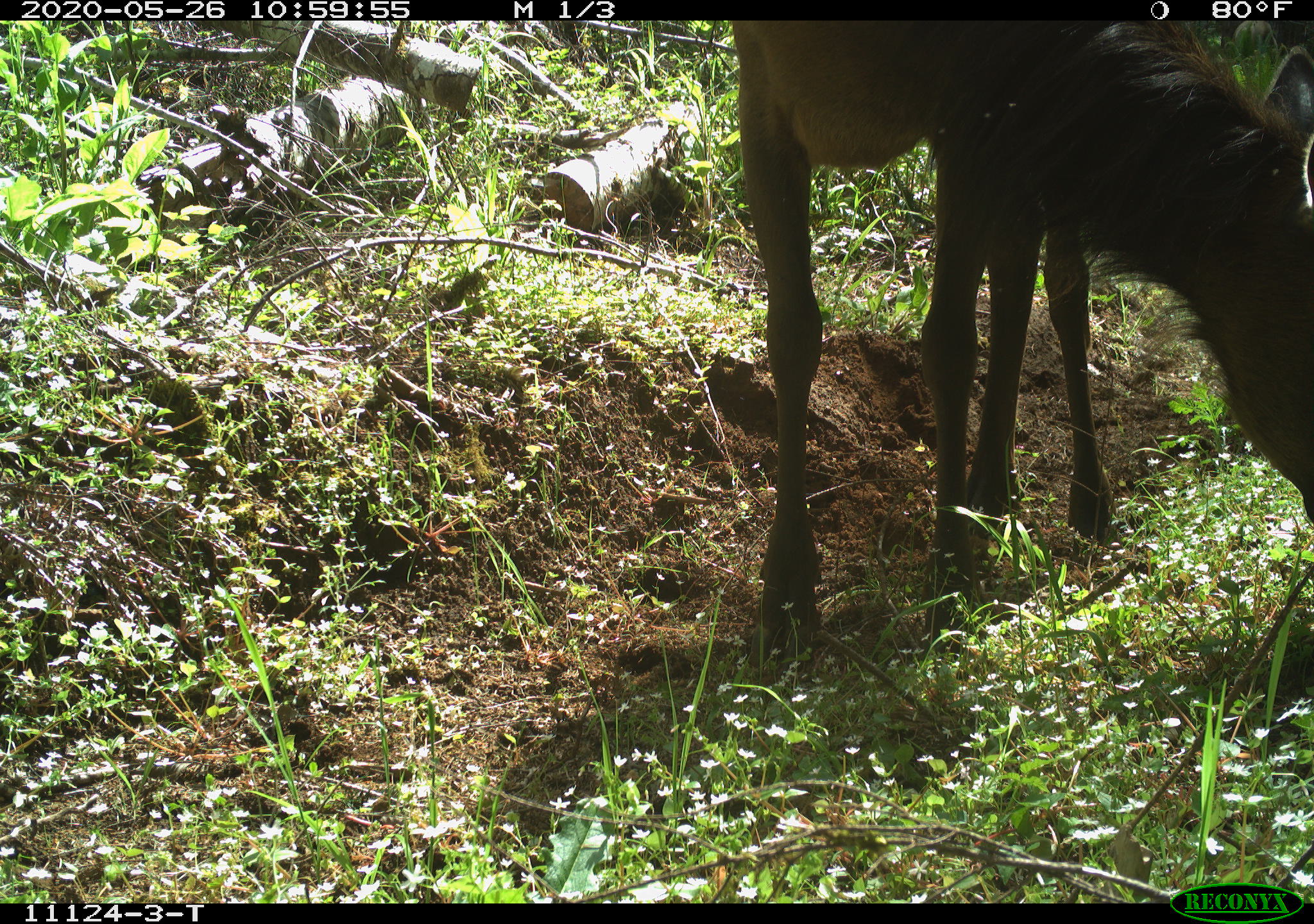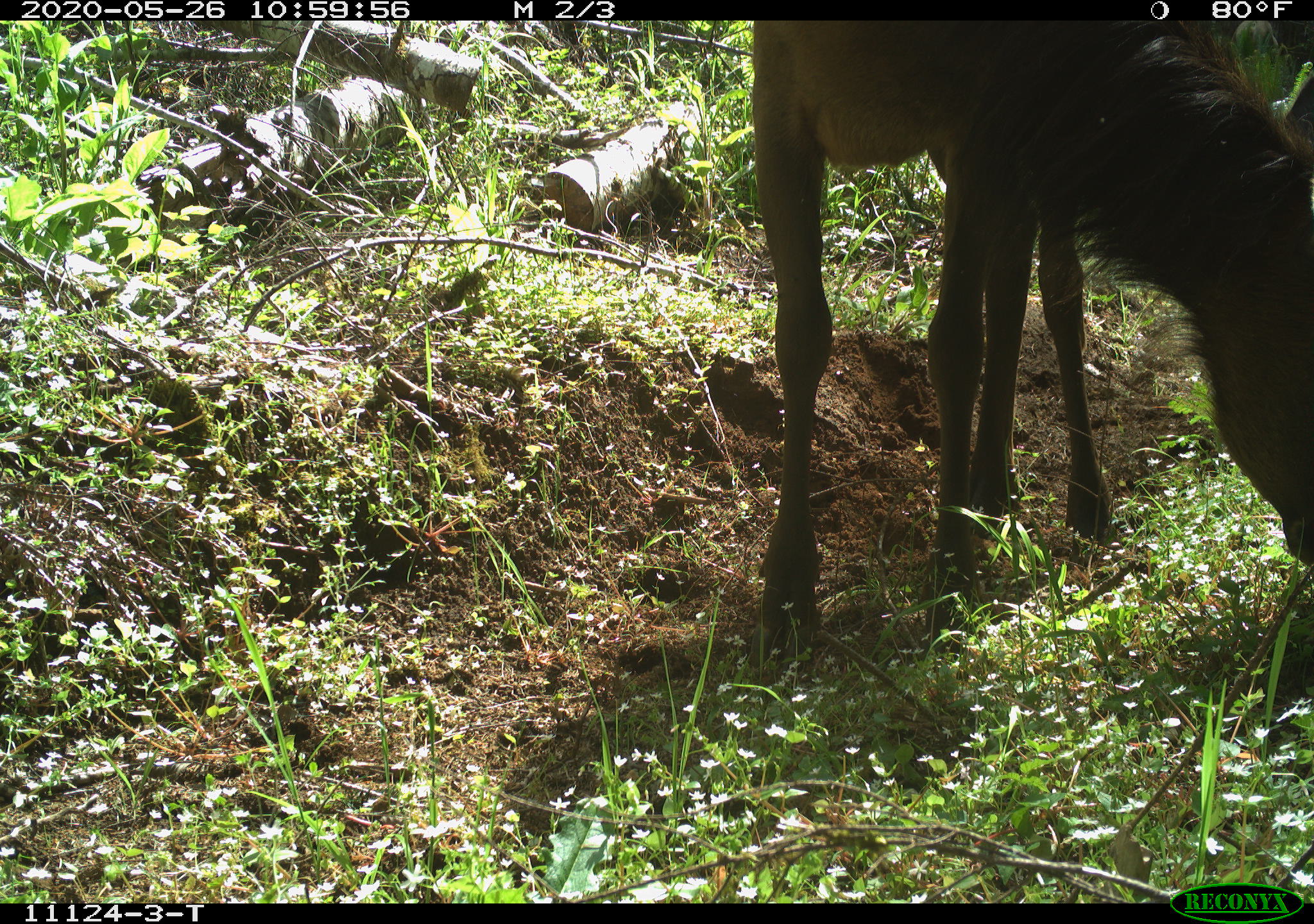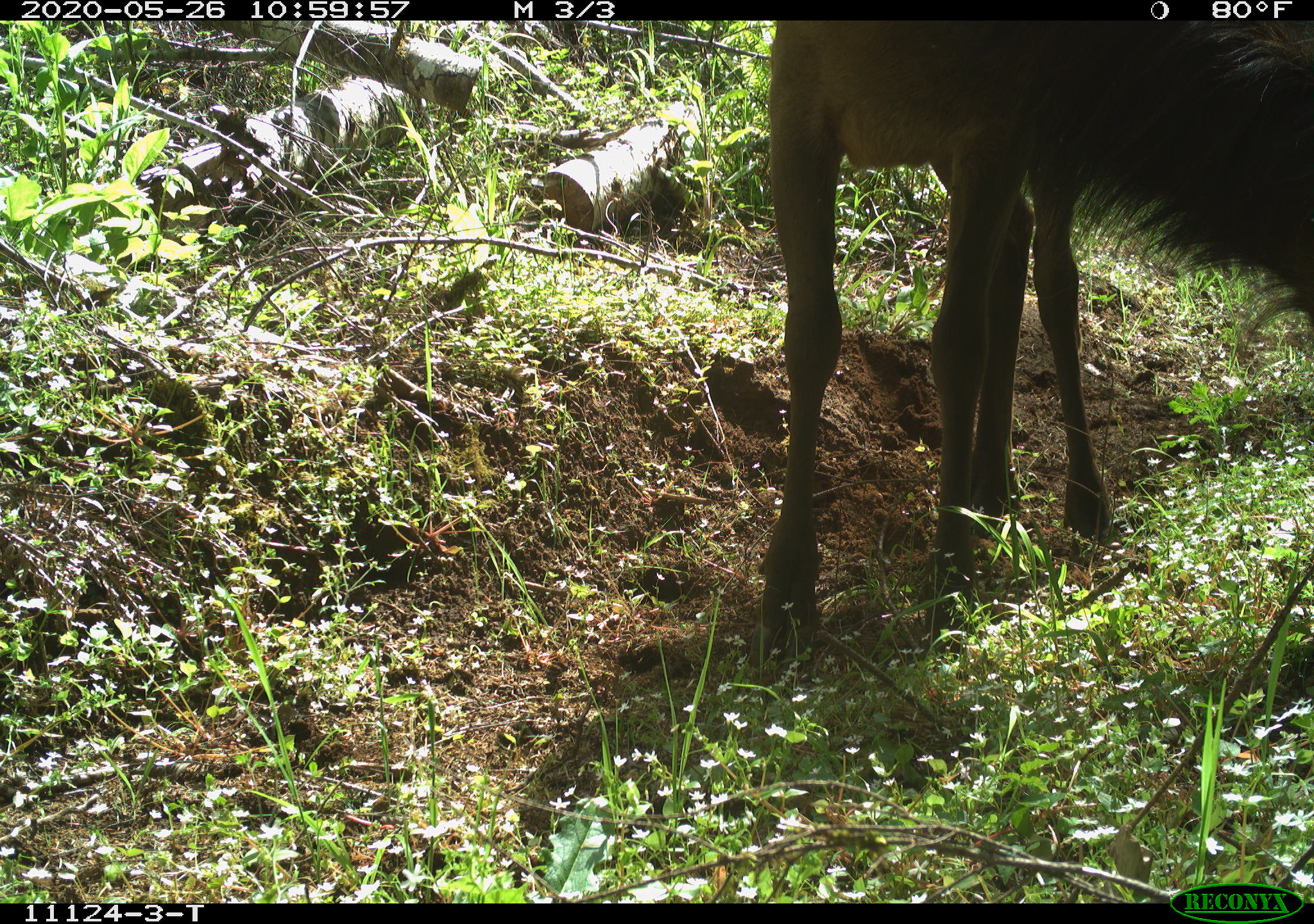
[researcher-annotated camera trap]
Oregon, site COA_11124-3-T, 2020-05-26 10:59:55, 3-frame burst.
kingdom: Animalia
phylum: Chordata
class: Mammalia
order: Artiodactyla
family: Cervidae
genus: Cervus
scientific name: Cervus canadensis roosevelti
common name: roosevelt elk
Roosevelt elk (Cervus canadensis roosevelti).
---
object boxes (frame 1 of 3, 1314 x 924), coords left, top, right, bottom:
roosevelt elk: 719, 28, 1305, 666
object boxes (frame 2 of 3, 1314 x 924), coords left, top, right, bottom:
roosevelt elk: 732, 22, 1305, 659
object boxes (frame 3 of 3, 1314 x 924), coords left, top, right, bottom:
roosevelt elk: 751, 22, 1303, 642